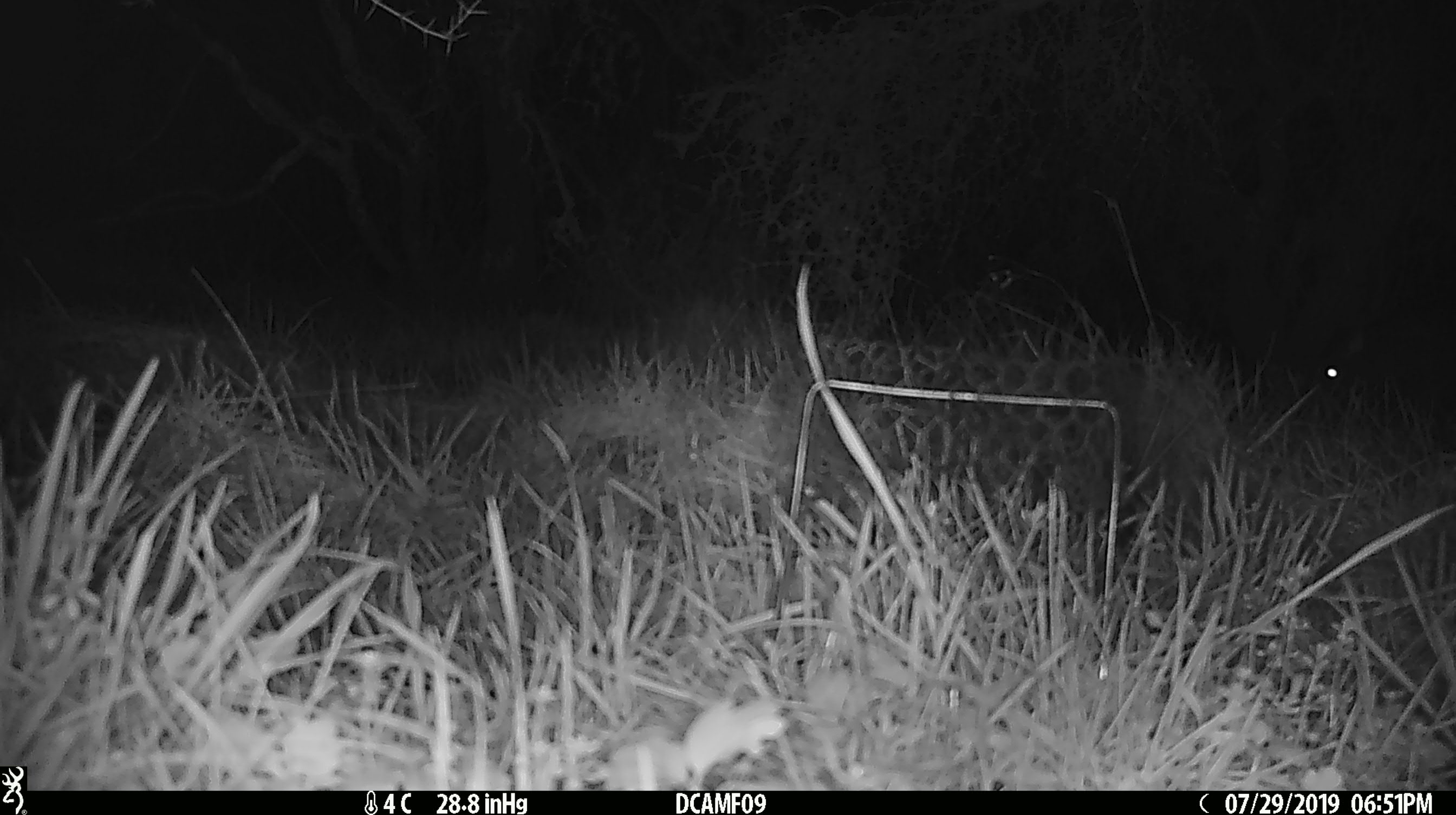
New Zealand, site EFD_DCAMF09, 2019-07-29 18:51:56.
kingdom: Animalia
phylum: Chordata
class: Mammalia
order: Diprotodontia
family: Phalangeridae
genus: Trichosurus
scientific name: Trichosurus vulpecula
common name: common brushtail possum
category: possum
Possum (common brushtail possum) (Trichosurus vulpecula).